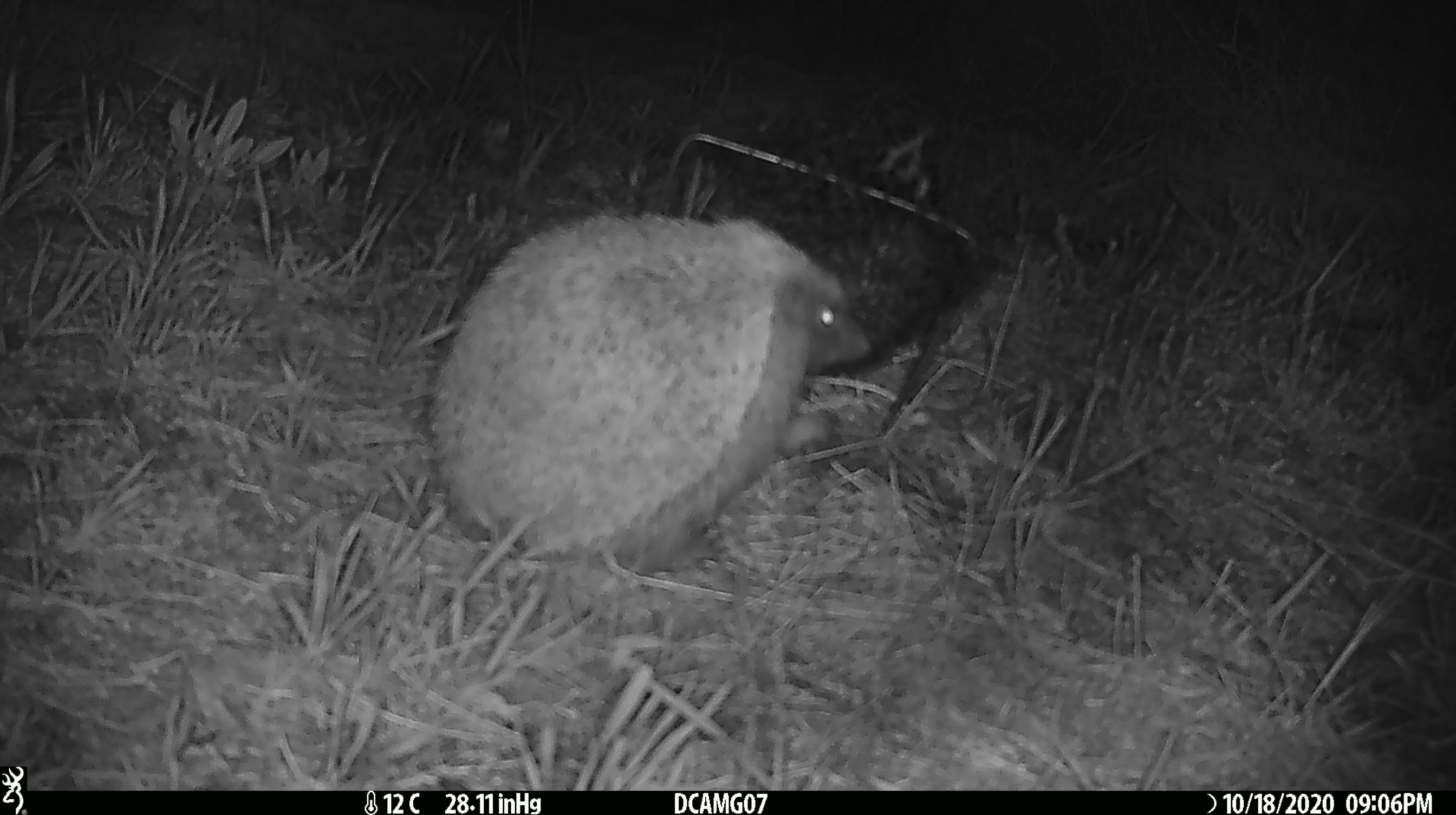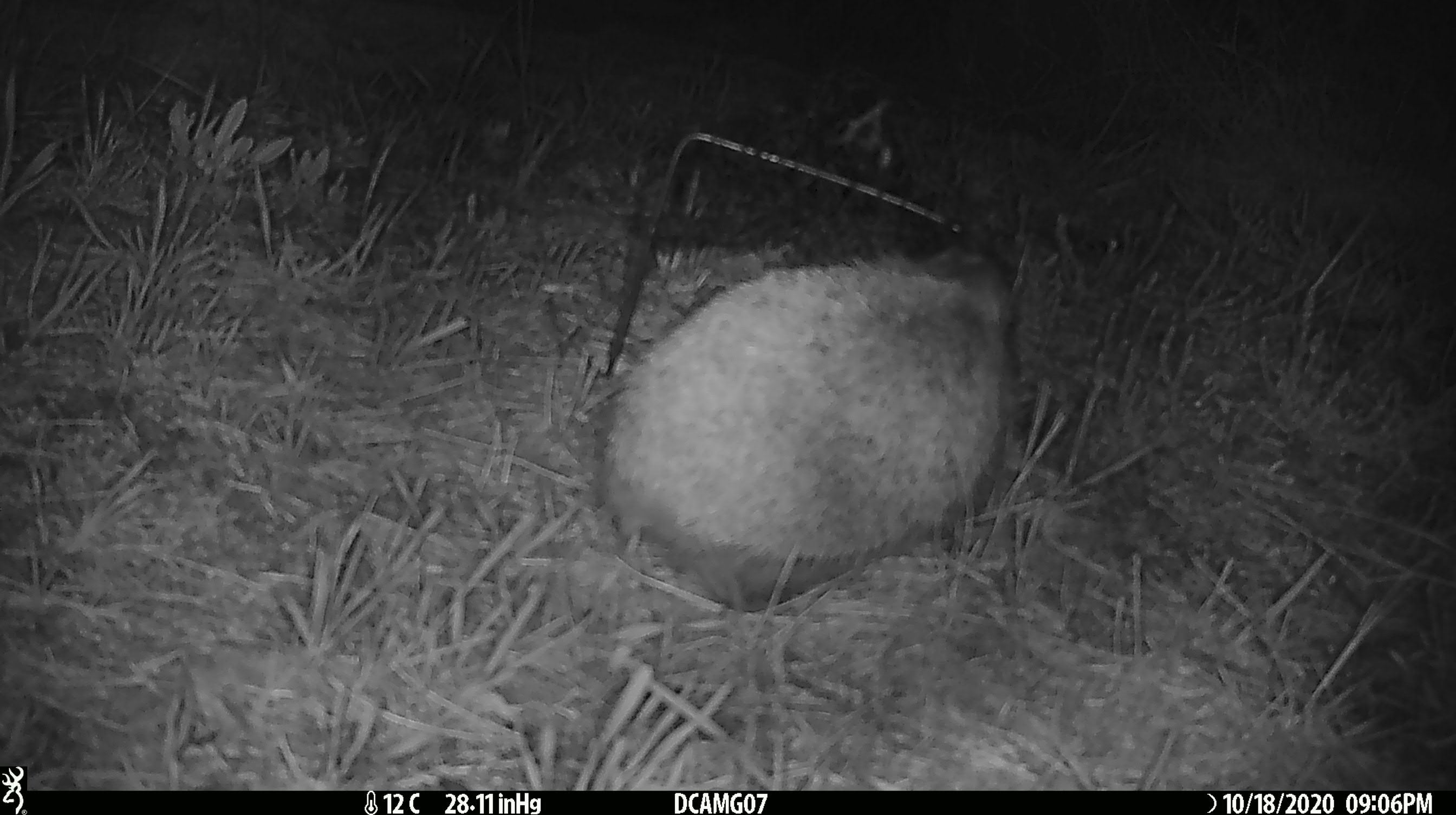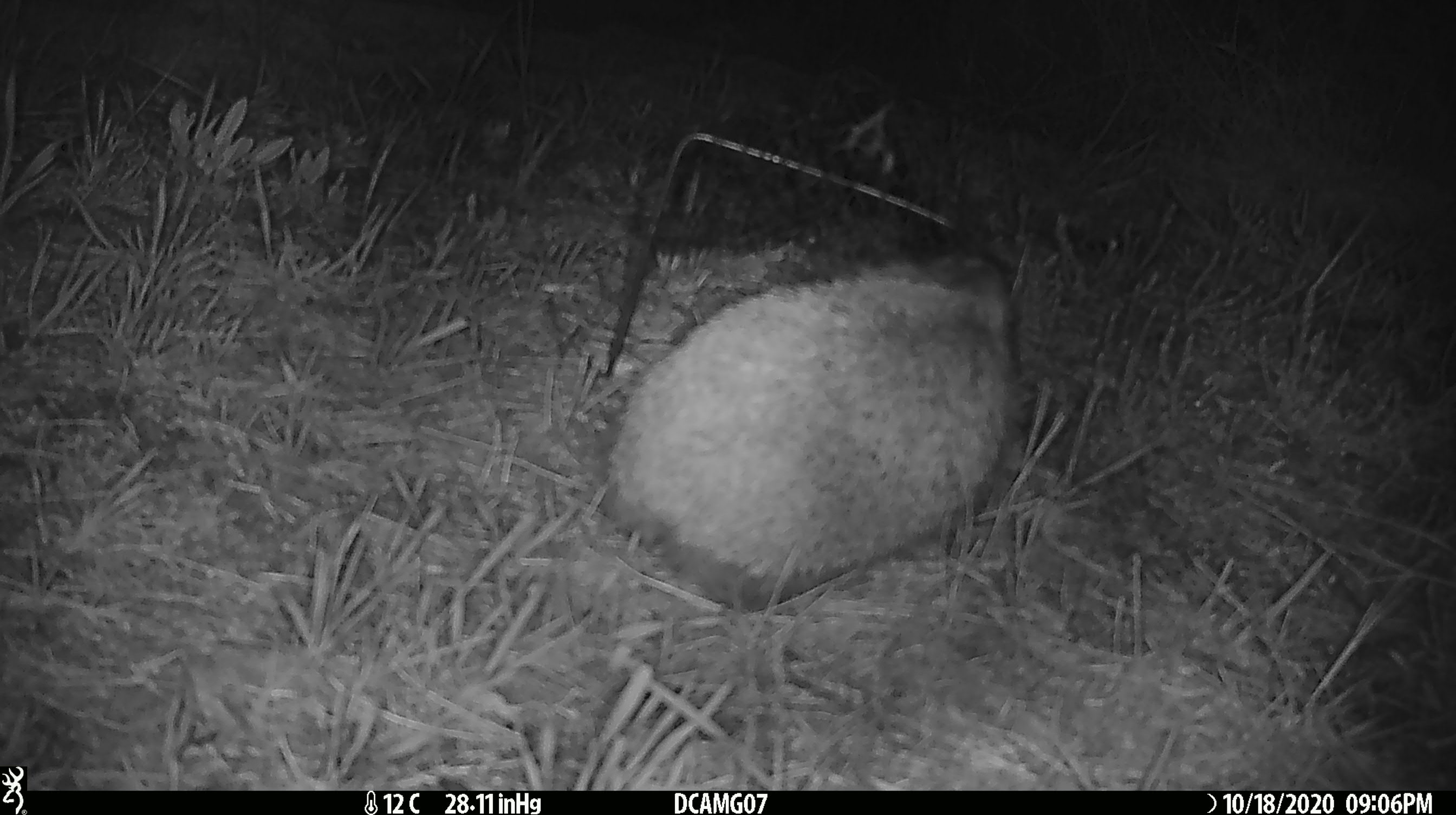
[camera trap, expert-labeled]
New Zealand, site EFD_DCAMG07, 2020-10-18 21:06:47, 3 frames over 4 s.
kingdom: Animalia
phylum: Chordata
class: Mammalia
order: Eulipotyphla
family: Erinaceidae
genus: Erinaceus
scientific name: Erinaceus europaeus europaeus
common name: european hedgehog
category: hedgehog